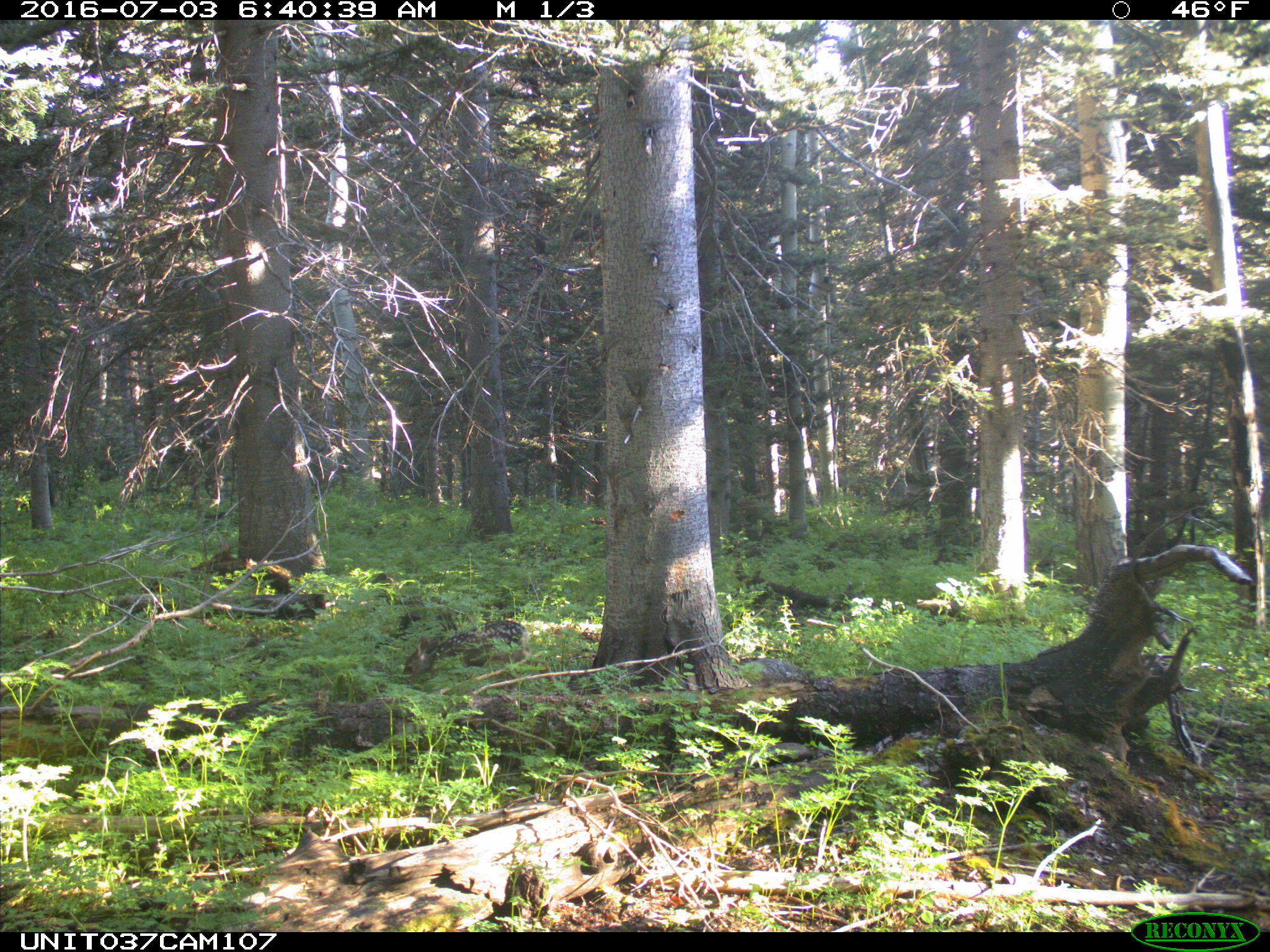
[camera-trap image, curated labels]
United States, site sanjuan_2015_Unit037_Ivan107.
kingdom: Animalia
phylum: Chordata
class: Mammalia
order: Artiodactyla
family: Cervidae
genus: Odocoileus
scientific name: Odocoileus hemionus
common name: mule deer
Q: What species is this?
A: Odocoileus hemionus (mule deer).